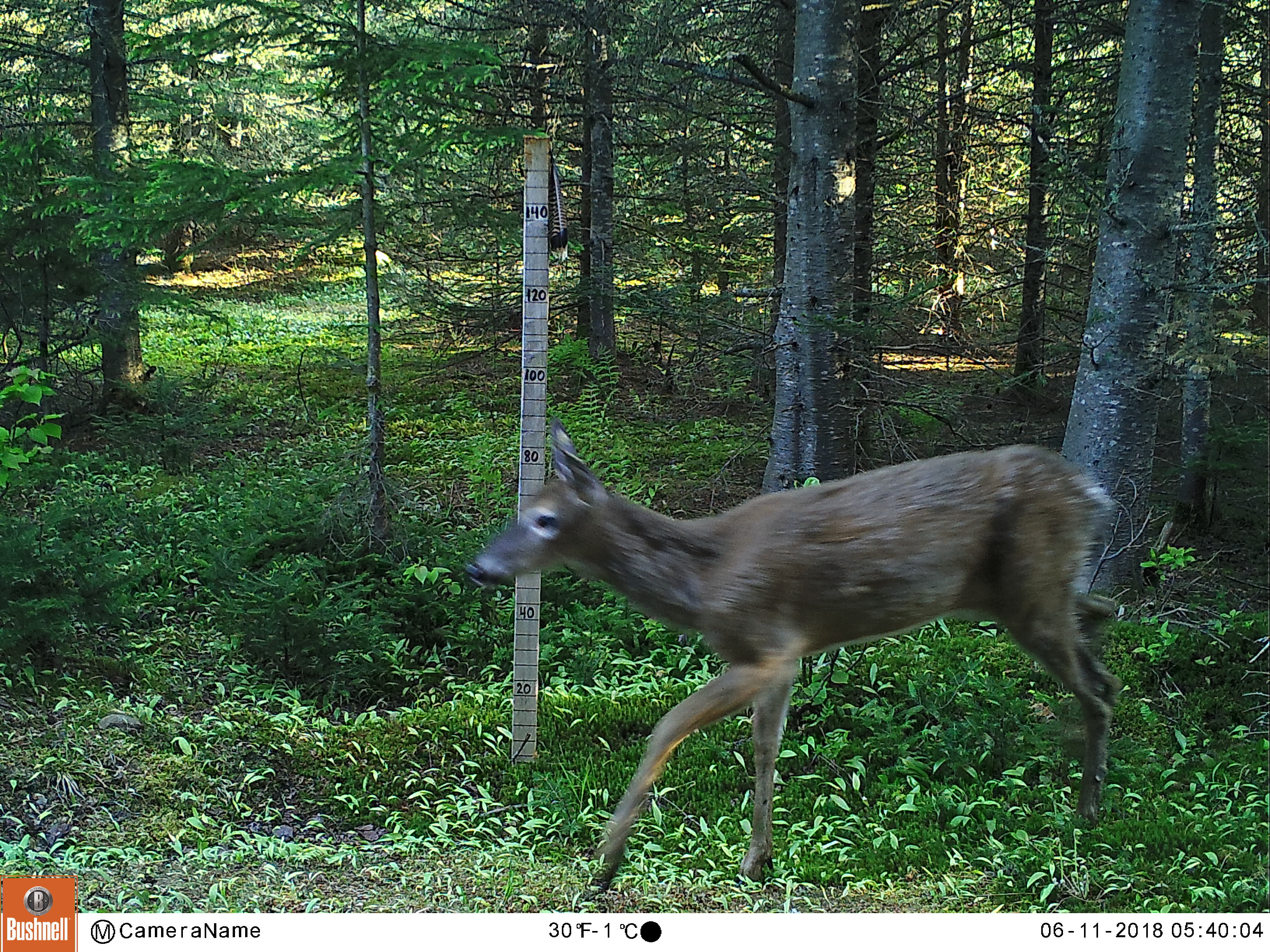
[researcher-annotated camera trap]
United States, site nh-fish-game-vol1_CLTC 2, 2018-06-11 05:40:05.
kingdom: Animalia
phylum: Chordata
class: Mammalia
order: Artiodactyla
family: Cervidae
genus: Odocoileus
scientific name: Odocoileus virginianus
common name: white-tailed deer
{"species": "white-tailed deer (Odocoileus virginianus)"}